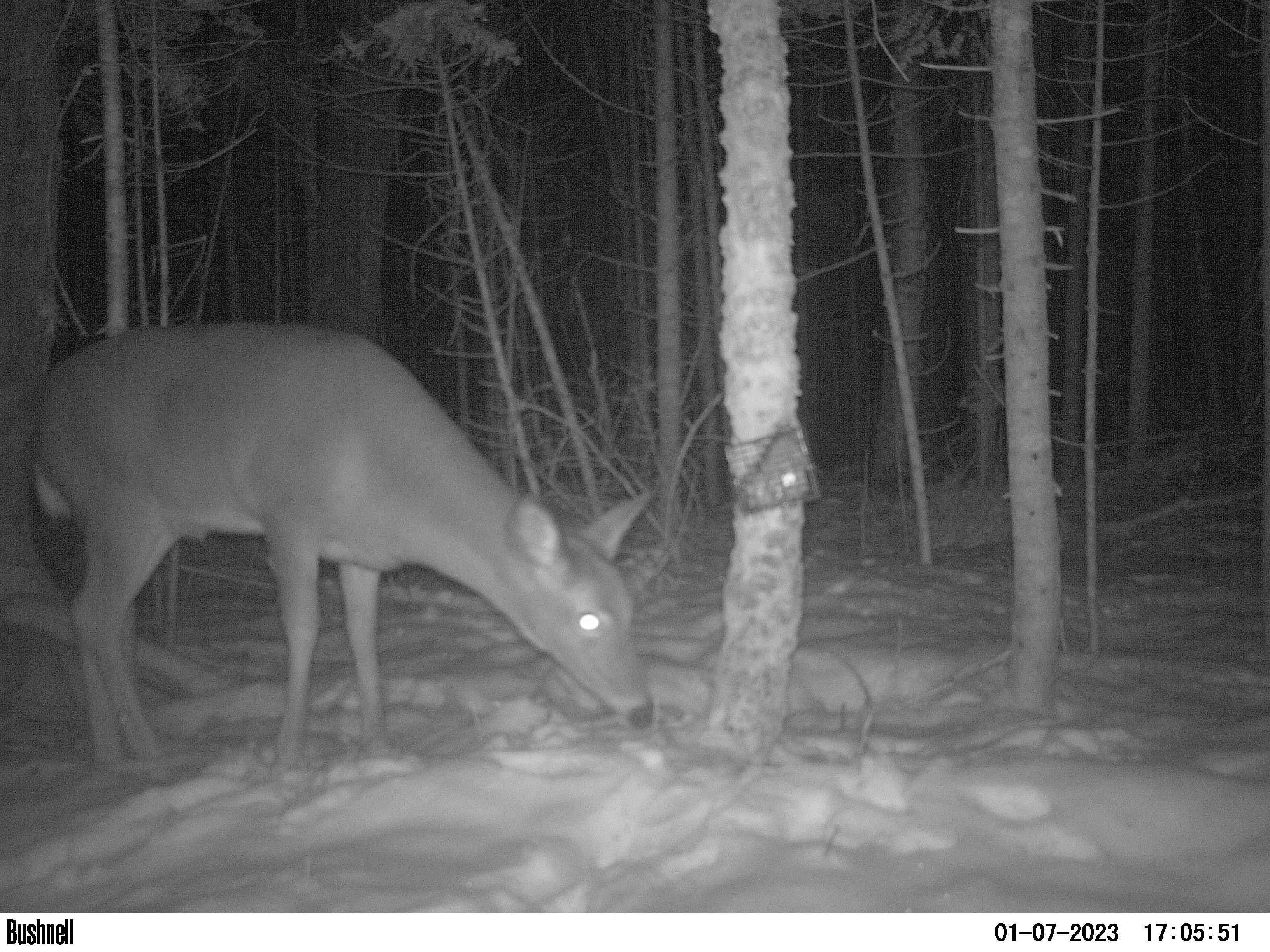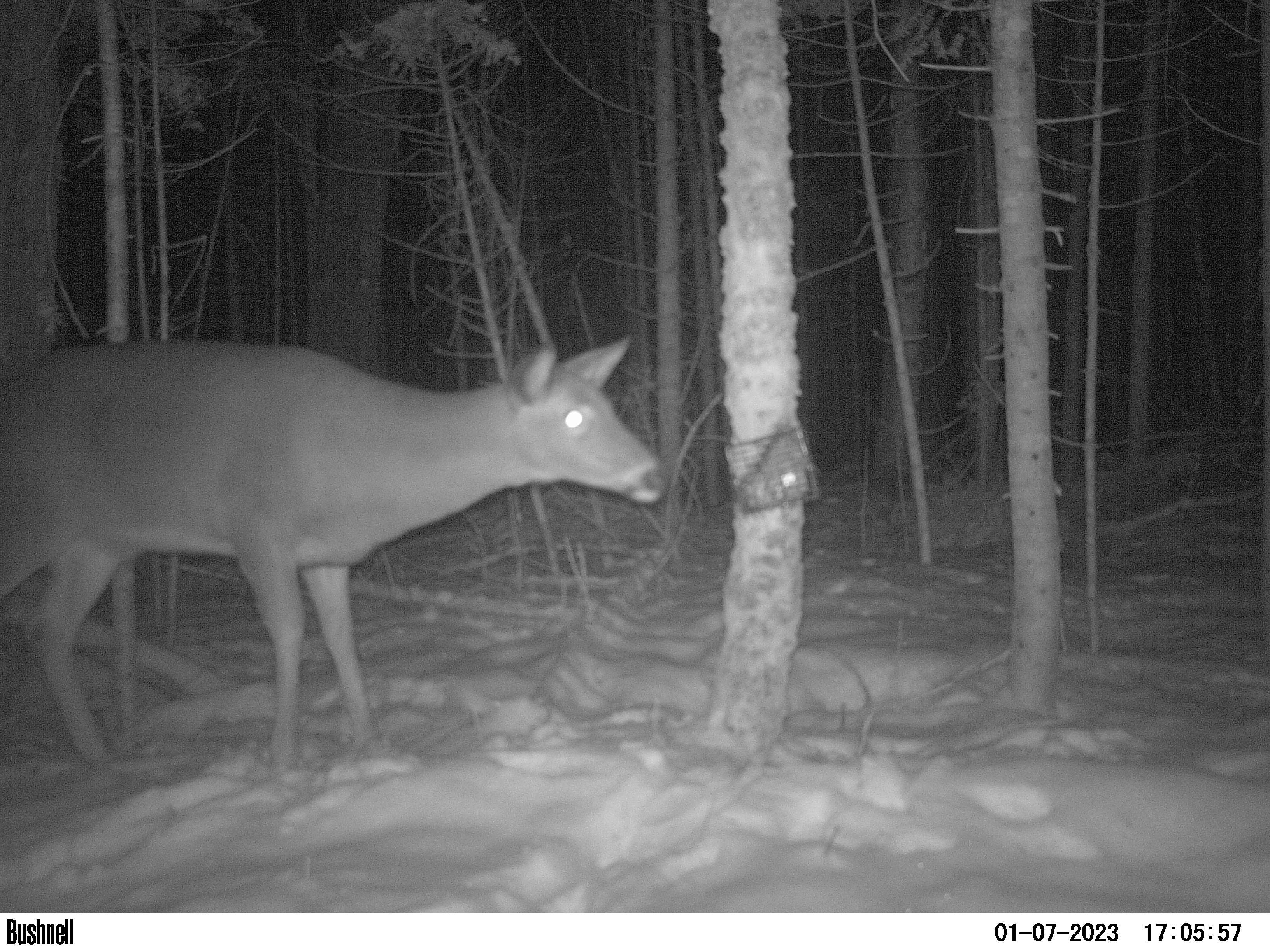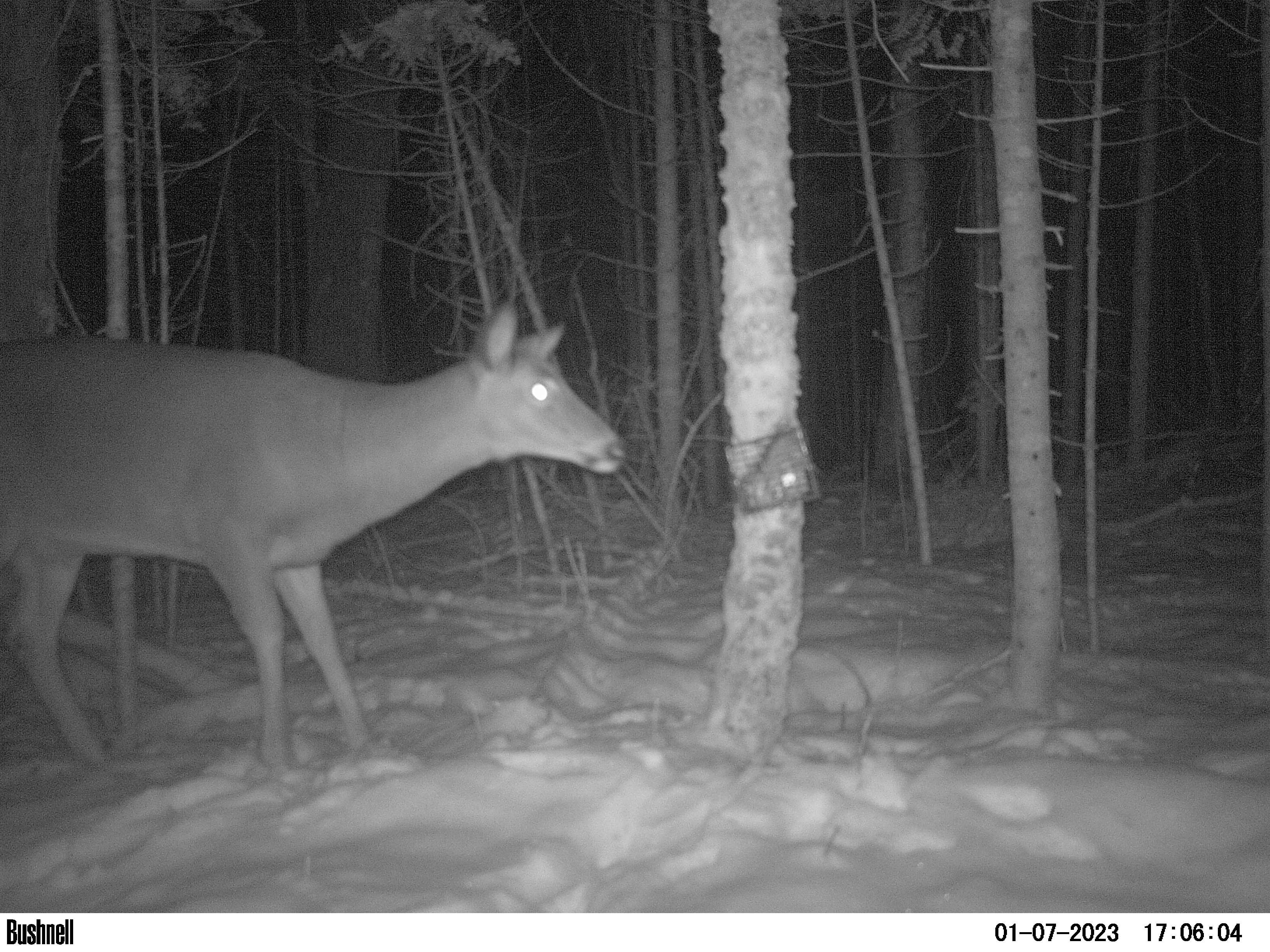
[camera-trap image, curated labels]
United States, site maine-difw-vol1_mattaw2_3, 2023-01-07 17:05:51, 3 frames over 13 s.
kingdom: Animalia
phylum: Chordata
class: Mammalia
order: Artiodactyla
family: Cervidae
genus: Odocoileus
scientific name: Odocoileus virginianus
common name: white-tailed deer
White-tailed deer (Odocoileus virginianus).